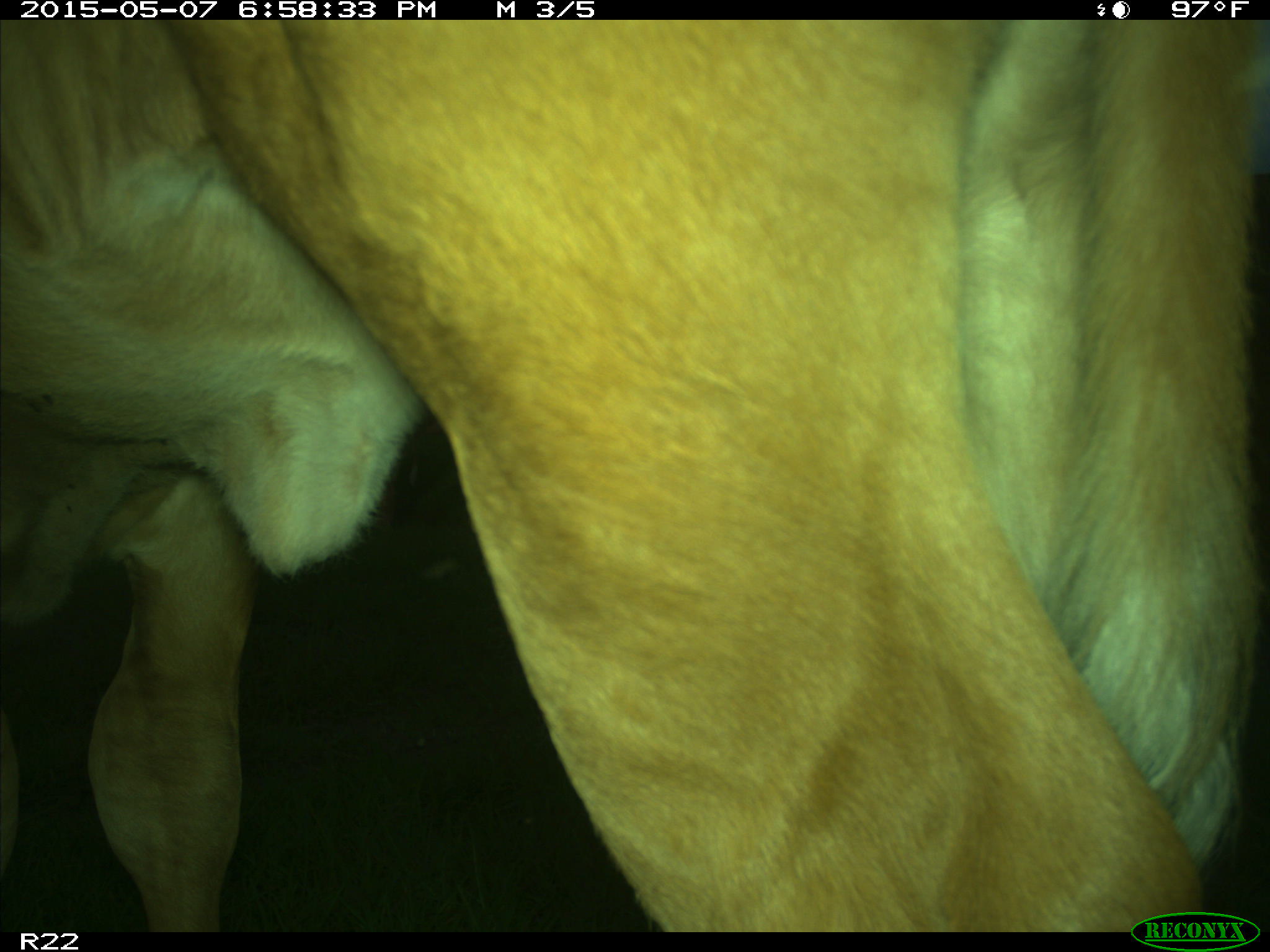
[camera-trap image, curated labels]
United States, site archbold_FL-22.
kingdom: Animalia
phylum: Chordata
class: Mammalia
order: Artiodactyla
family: Bovidae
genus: Bos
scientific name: Bos taurus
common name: domestic cow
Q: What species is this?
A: Bos taurus (domestic cow).